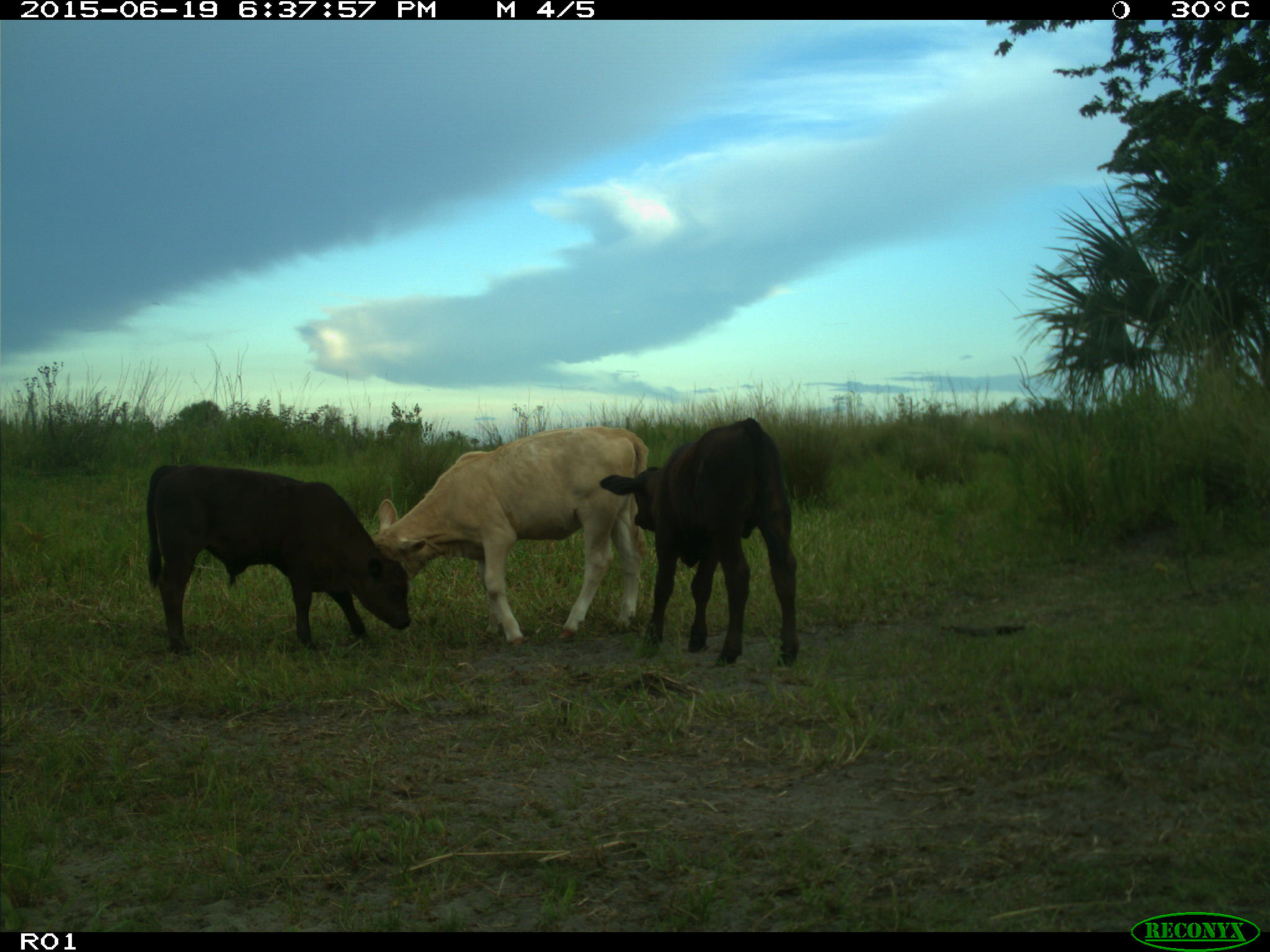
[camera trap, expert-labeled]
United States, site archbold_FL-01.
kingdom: Animalia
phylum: Chordata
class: Mammalia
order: Artiodactyla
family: Bovidae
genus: Bos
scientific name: Bos taurus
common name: domestic cow